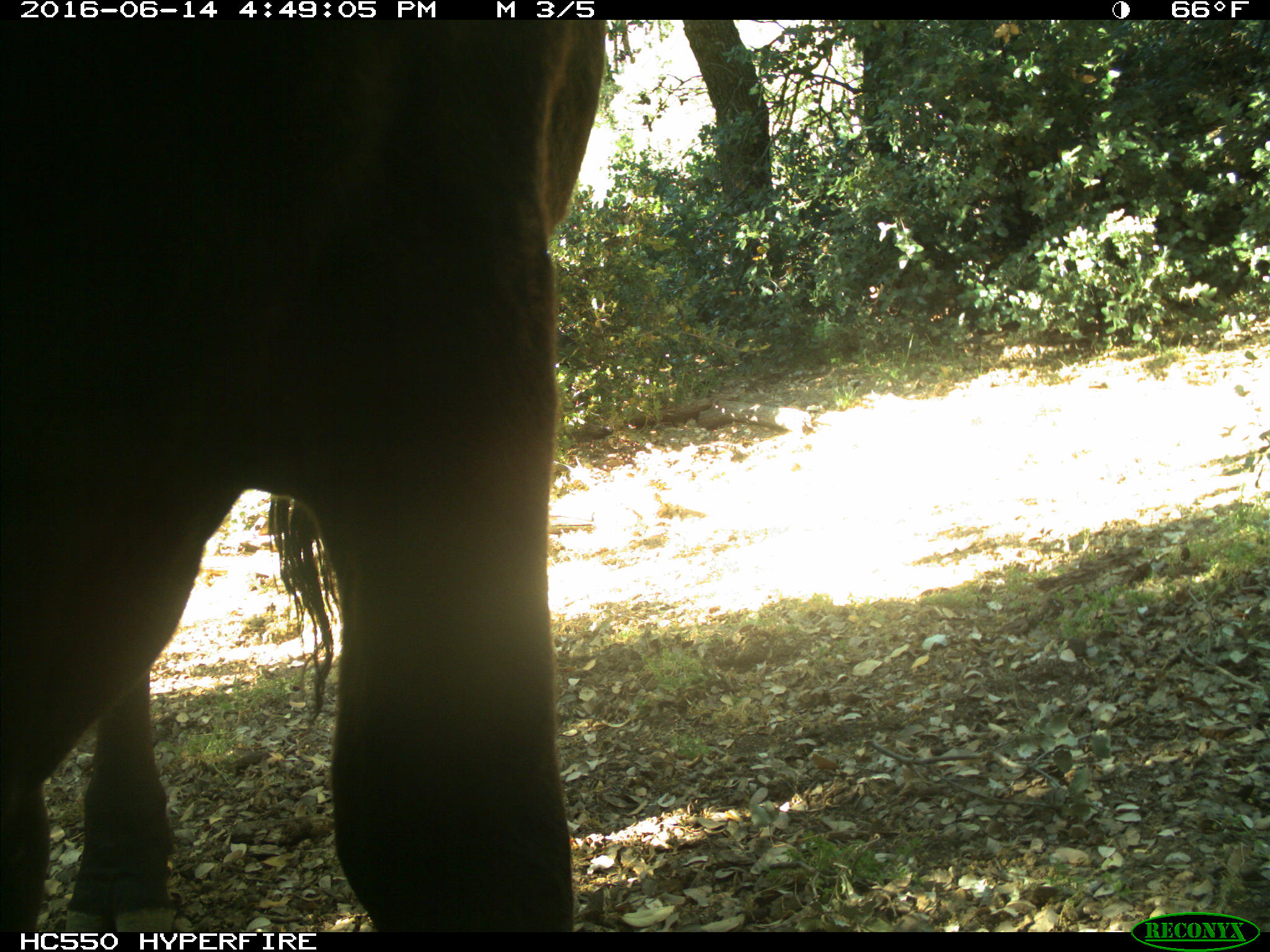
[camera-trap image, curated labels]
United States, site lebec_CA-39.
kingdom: Animalia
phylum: Chordata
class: Mammalia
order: Artiodactyla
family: Bovidae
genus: Bos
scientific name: Bos taurus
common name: domestic cow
Bos taurus (domestic cow).